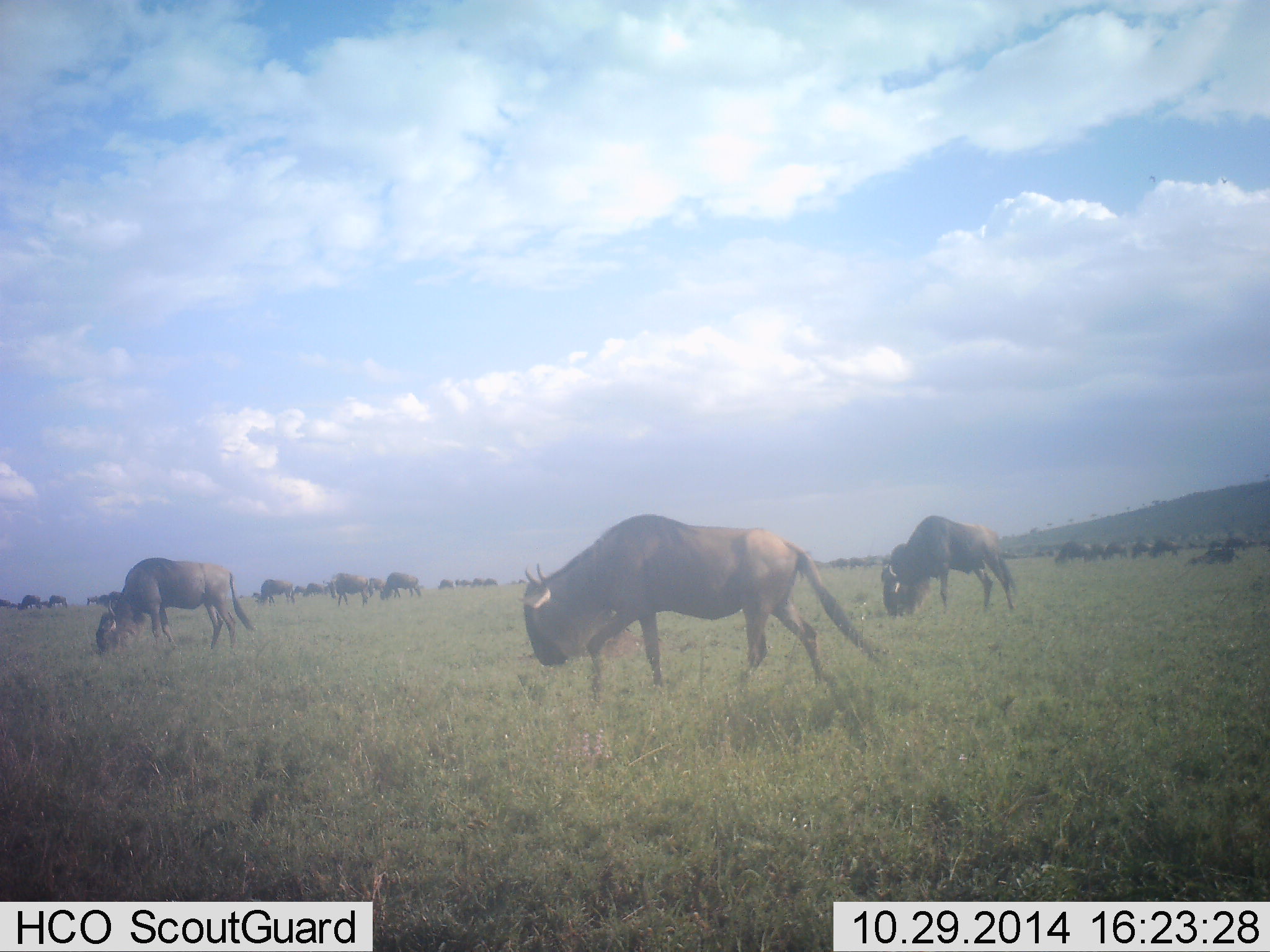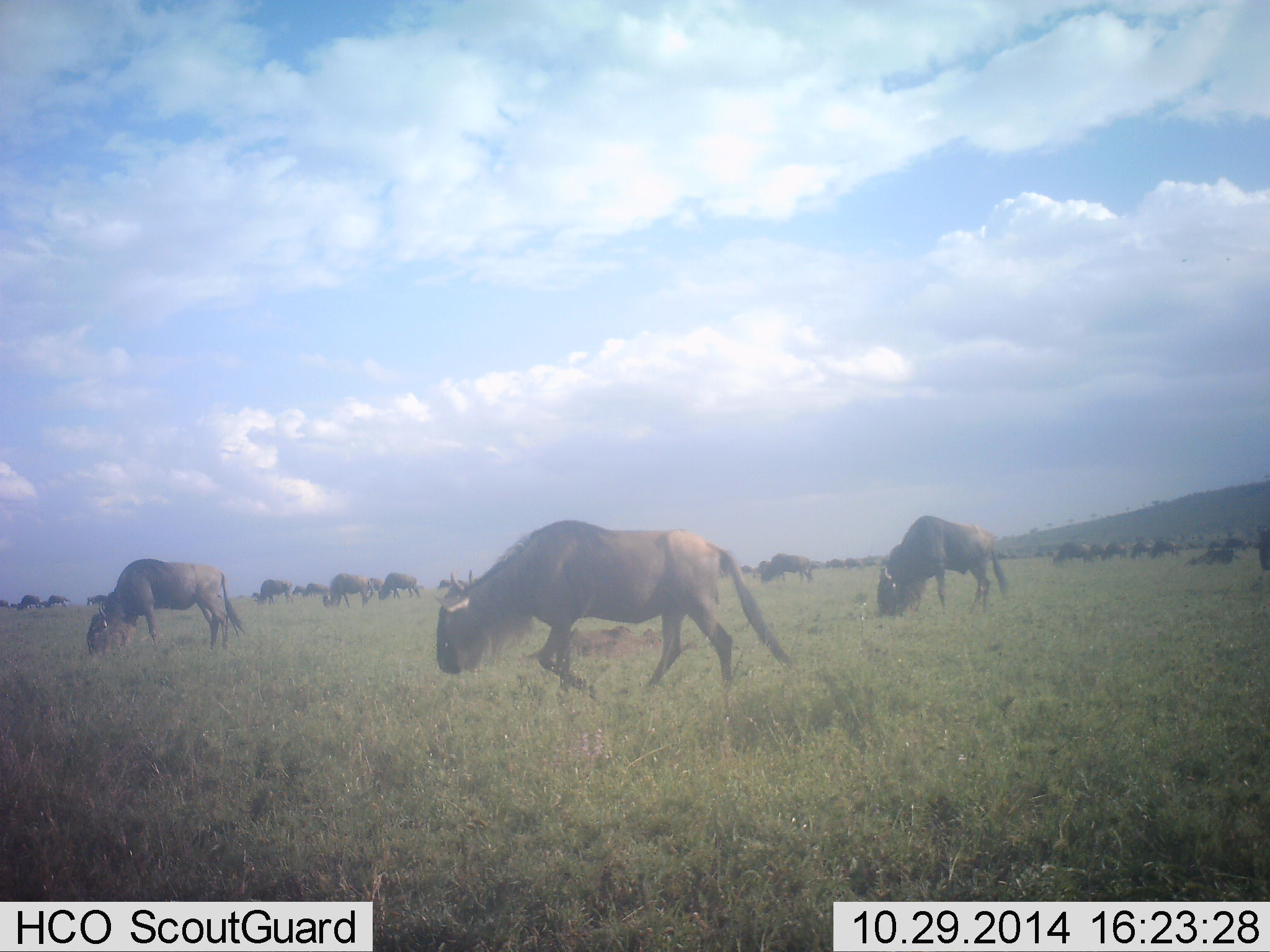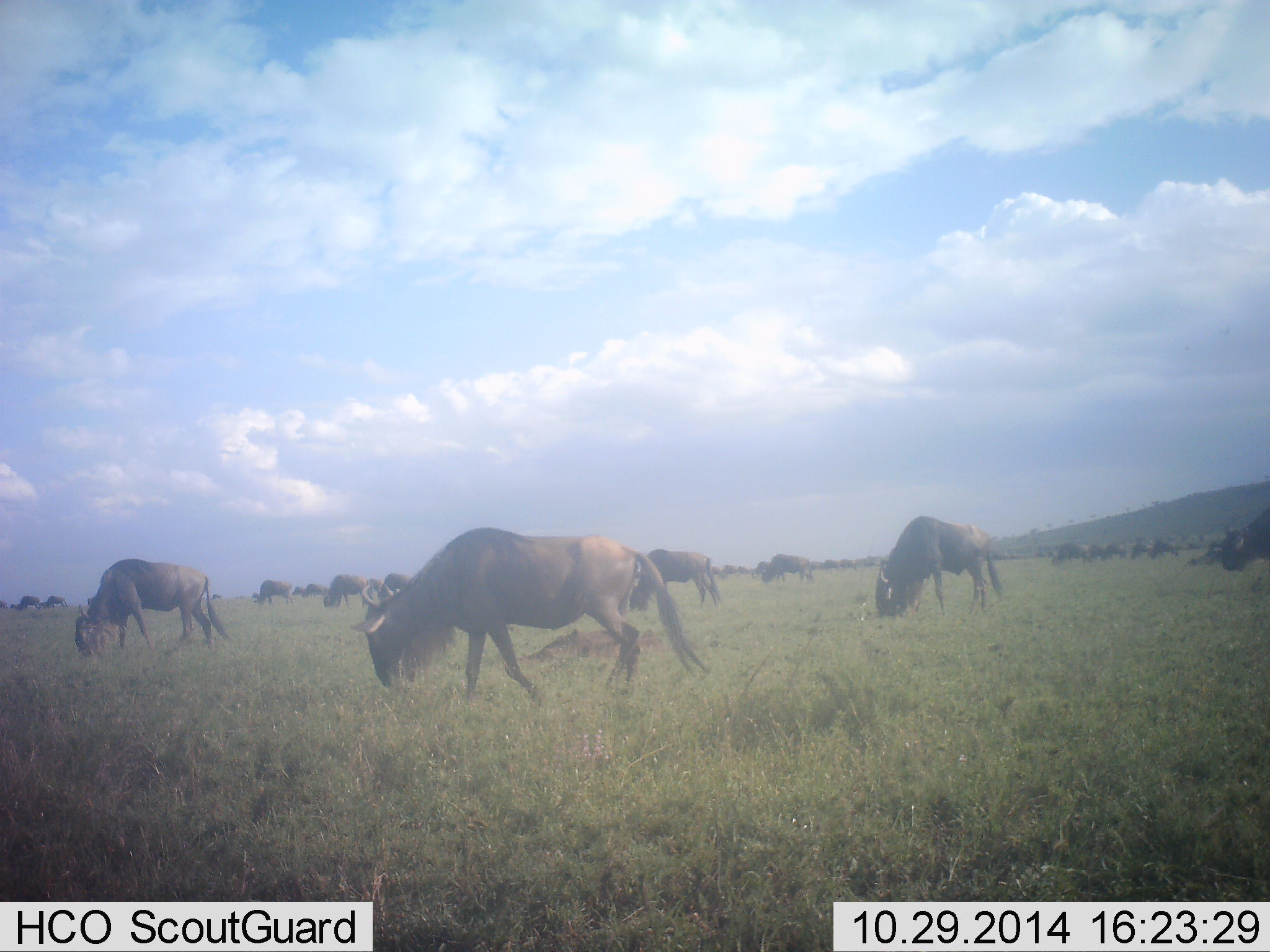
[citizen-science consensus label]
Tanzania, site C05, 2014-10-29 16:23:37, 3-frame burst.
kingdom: Animalia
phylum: Chordata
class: Mammalia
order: Artiodactyla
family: Bovidae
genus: Connochaetes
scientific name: Connochaetes taurinus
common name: blue wildebeest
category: wildebeest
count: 11-50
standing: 18%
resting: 0%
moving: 64%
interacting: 0%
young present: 0%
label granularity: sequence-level